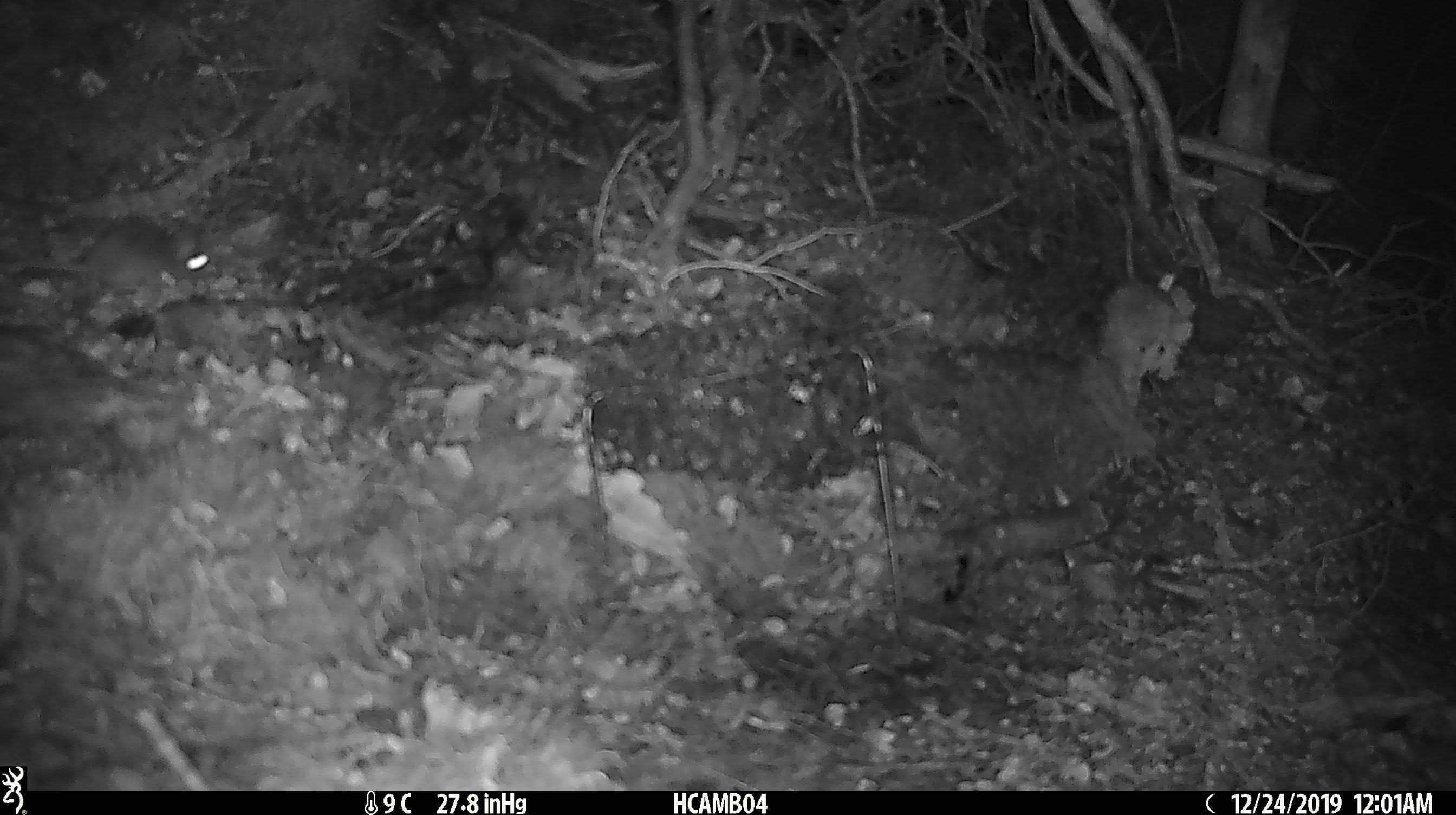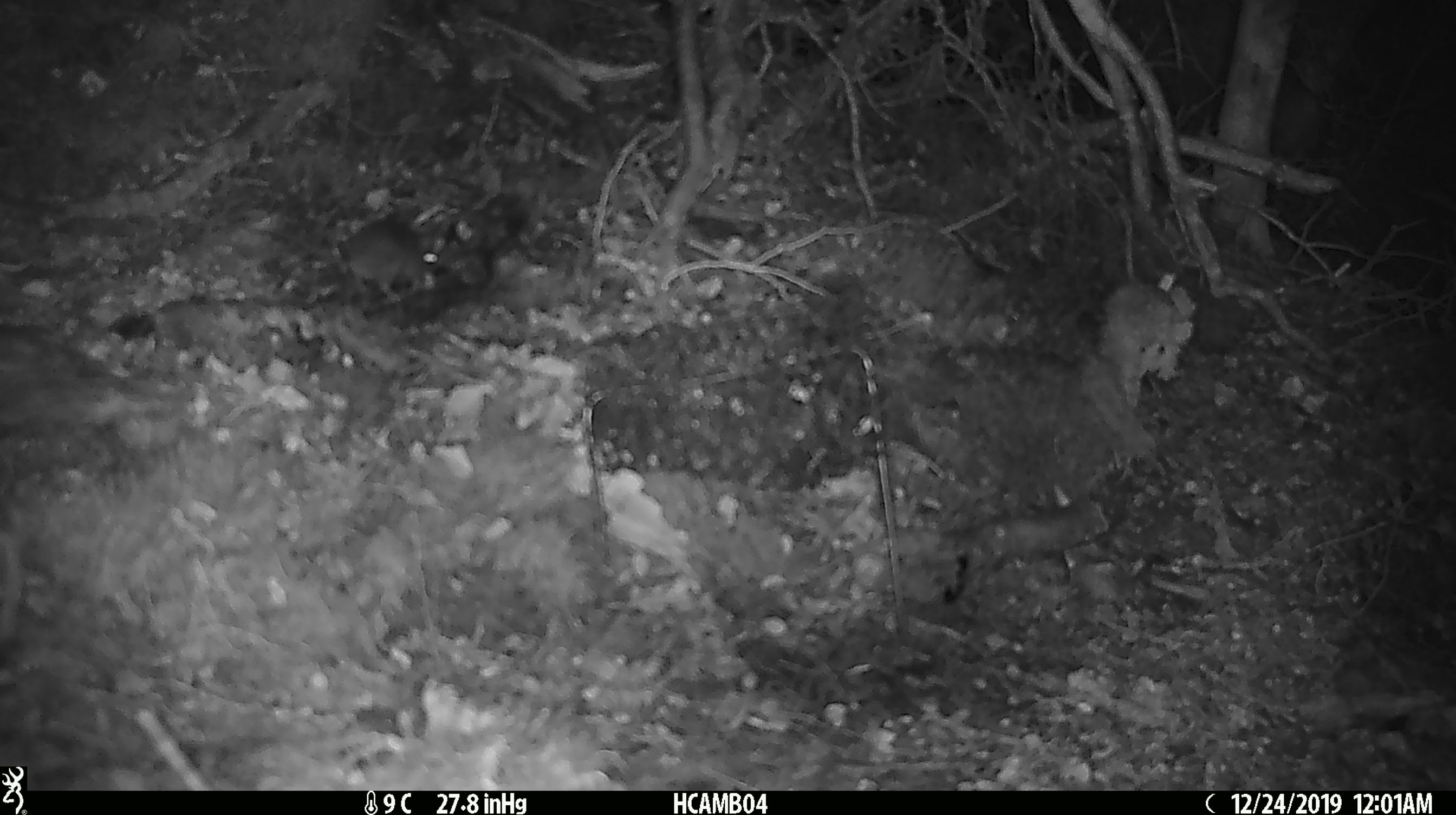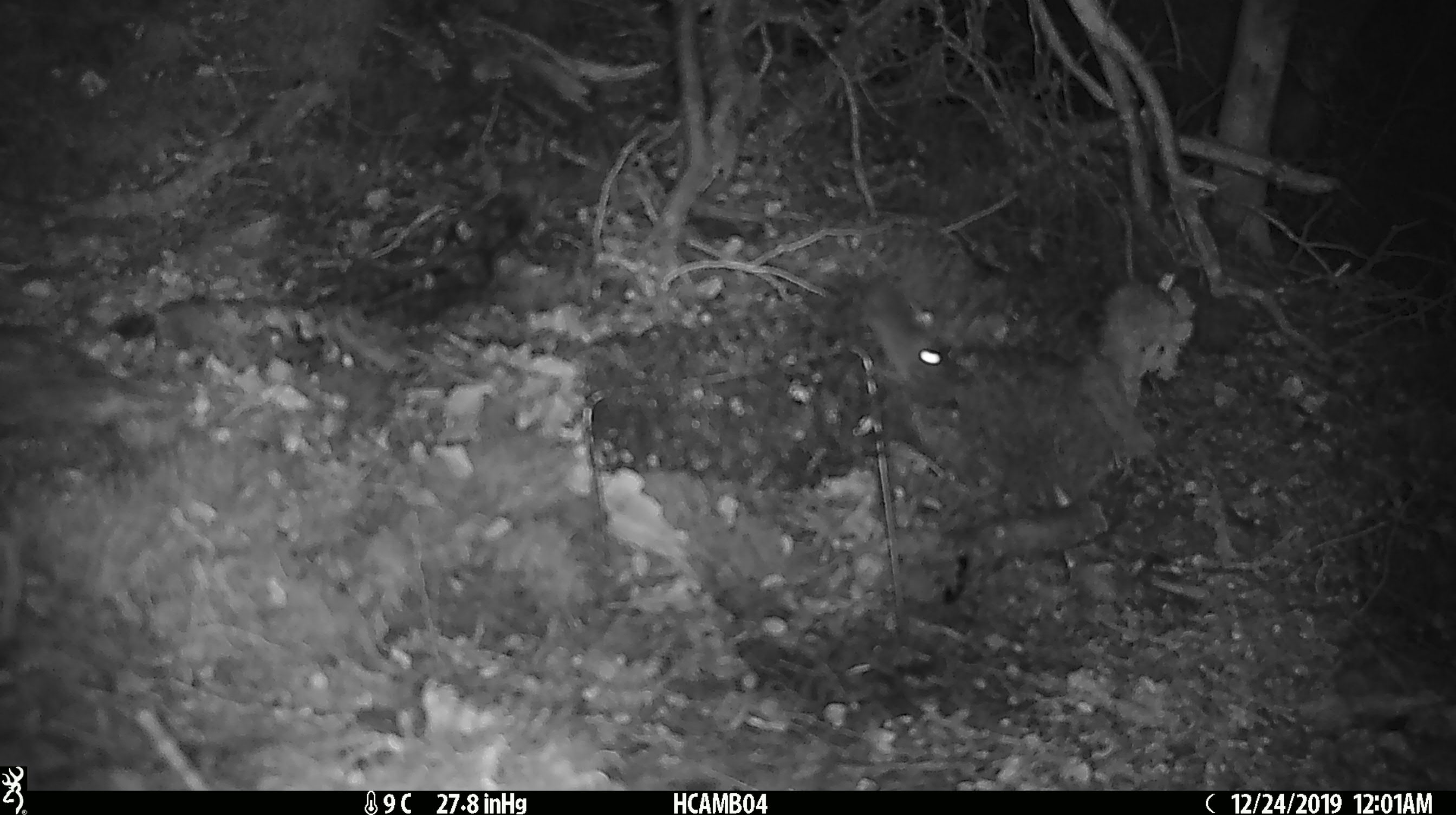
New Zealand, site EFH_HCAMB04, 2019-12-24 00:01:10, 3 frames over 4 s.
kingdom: Animalia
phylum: Chordata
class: Mammalia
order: Rodentia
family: Muridae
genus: Mus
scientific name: Mus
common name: mouse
Mouse (Mus).